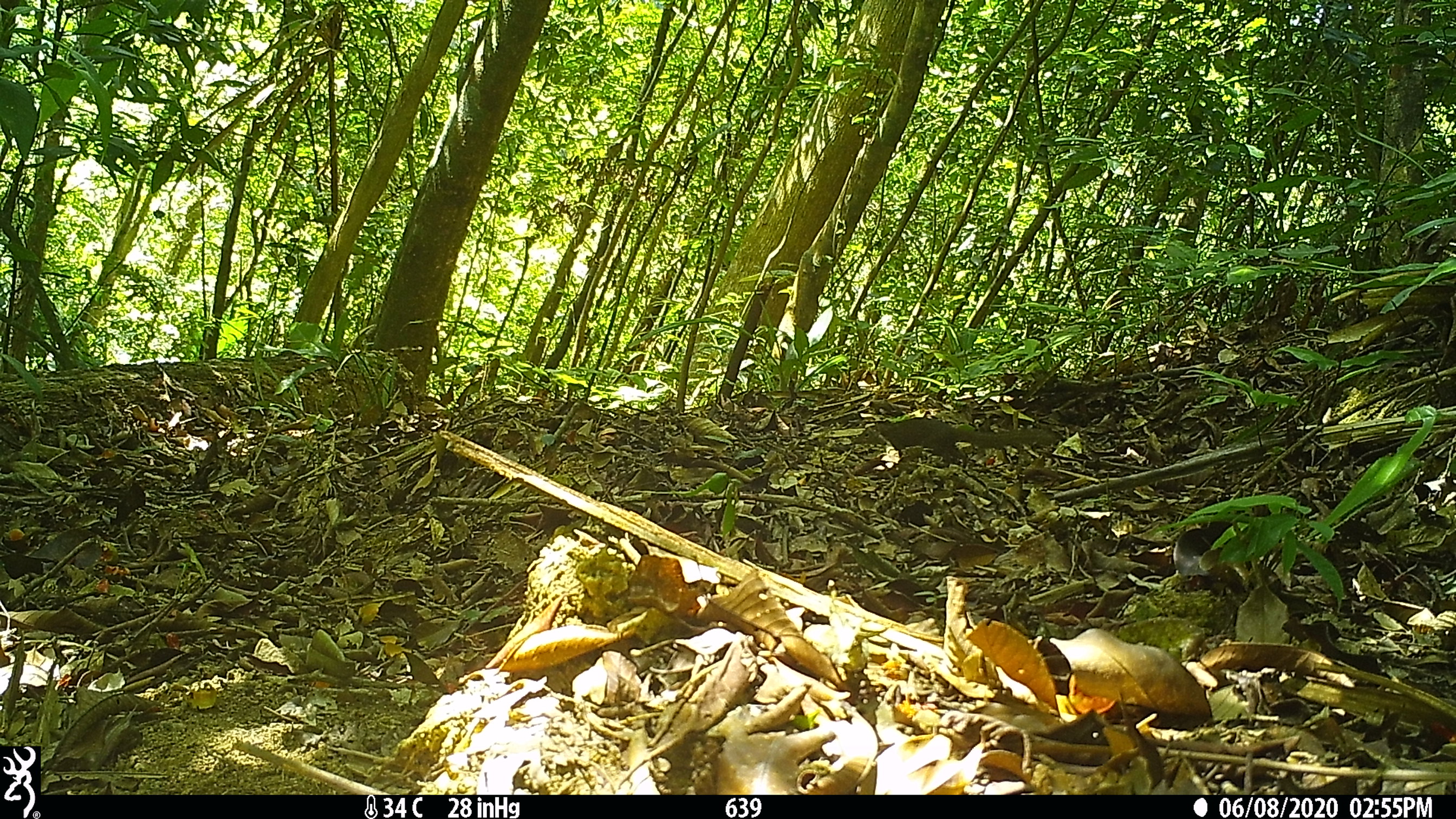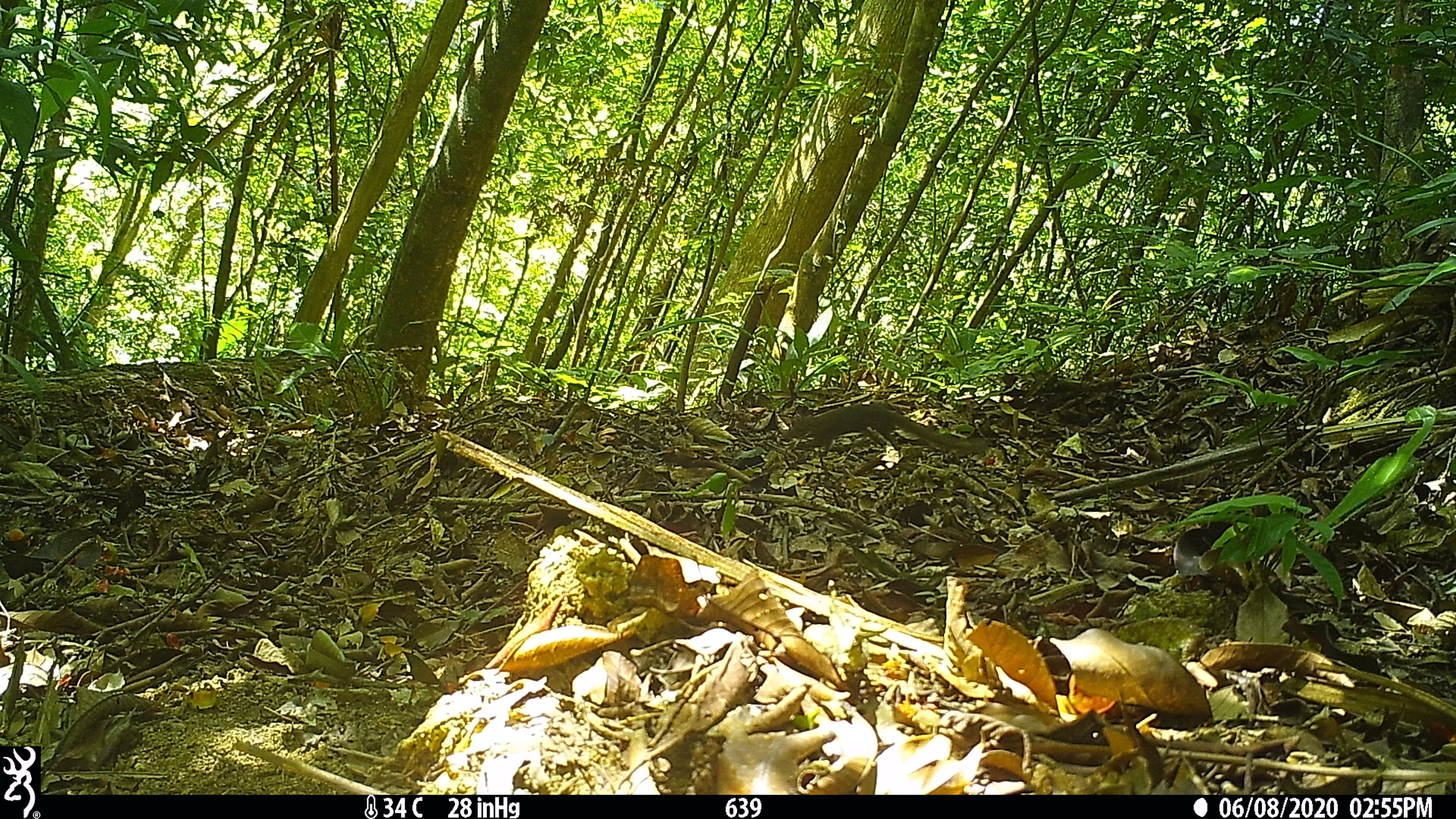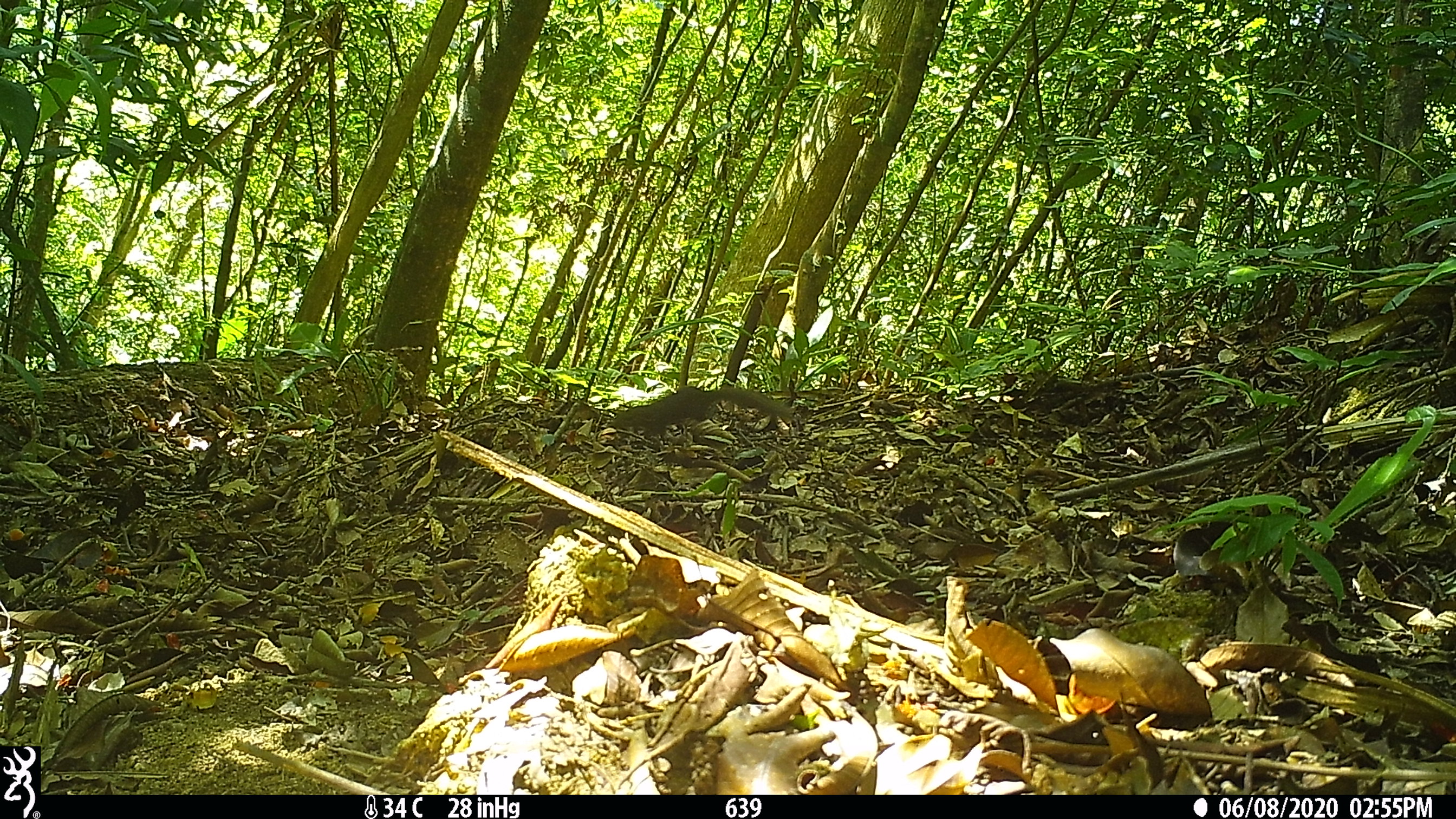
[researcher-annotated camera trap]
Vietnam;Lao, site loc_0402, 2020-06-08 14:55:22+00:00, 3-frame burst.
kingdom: Animalia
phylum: Chordata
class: Mammalia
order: Scandentia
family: Tupaiidae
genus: Tupaia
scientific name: Tupaia belangeri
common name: northern treeshrew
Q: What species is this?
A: Northern treeshrew (Tupaia belangeri).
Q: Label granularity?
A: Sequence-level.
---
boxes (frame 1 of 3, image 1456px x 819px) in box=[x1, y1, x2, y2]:
northern treeshrew: box=[851, 419, 1061, 468]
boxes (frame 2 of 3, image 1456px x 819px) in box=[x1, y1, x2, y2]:
northern treeshrew: box=[782, 404, 989, 458]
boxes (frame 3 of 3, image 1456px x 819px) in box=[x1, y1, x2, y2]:
northern treeshrew: box=[606, 387, 793, 438]